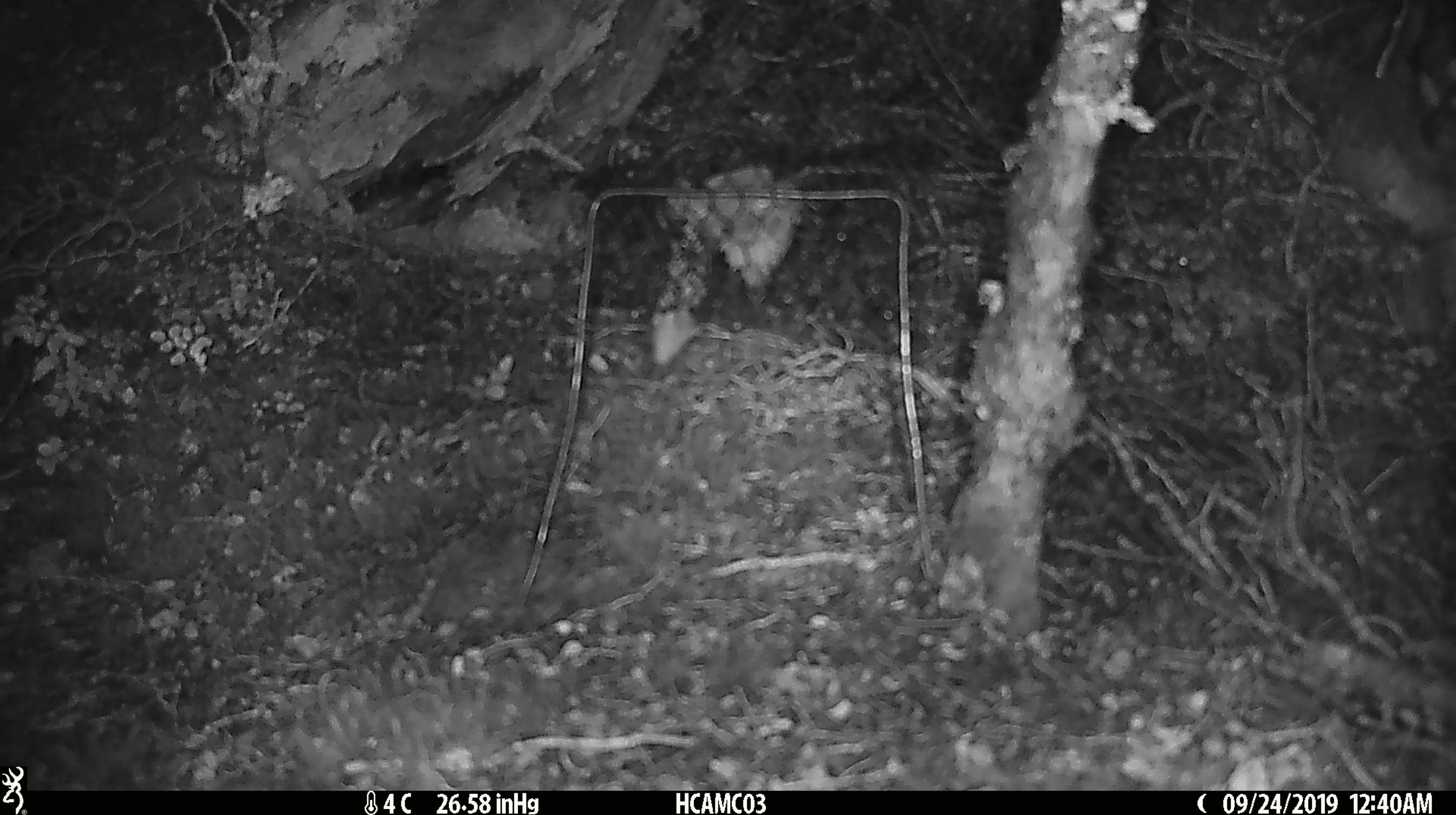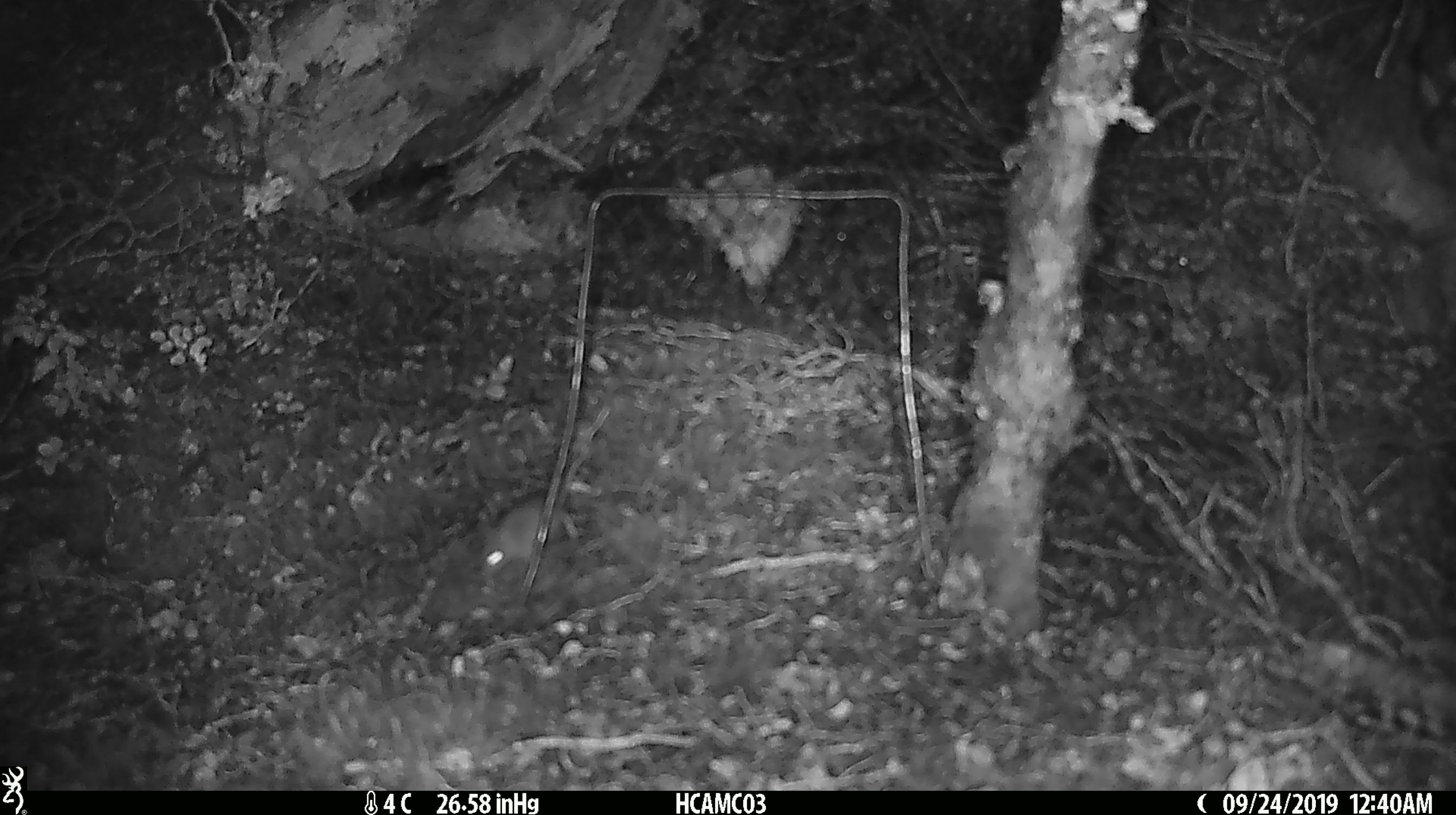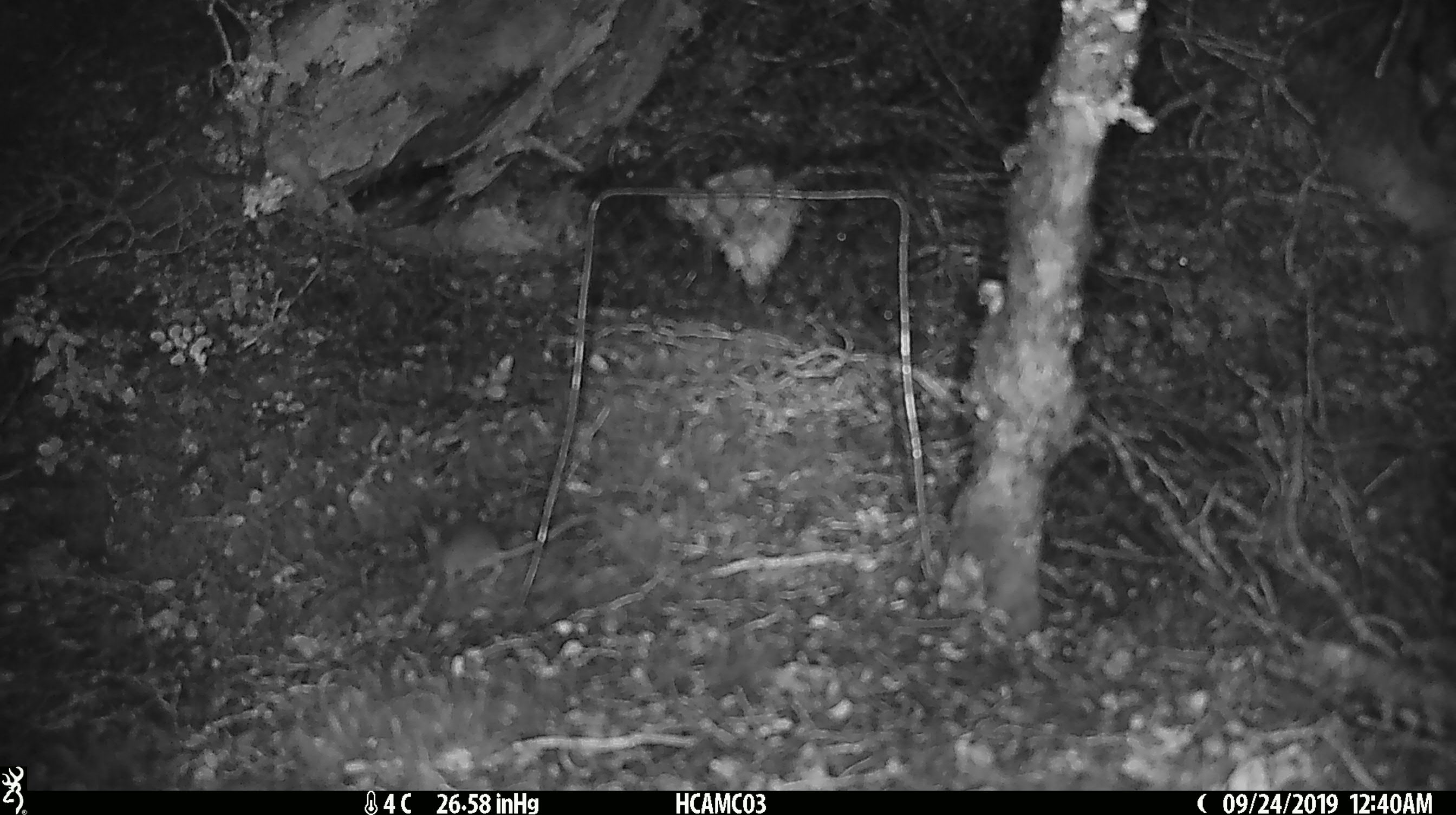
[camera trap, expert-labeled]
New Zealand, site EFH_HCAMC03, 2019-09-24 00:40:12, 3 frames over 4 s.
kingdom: Animalia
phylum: Chordata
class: Mammalia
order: Rodentia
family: Muridae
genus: Mus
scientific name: Mus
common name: mouse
Mouse (Mus).